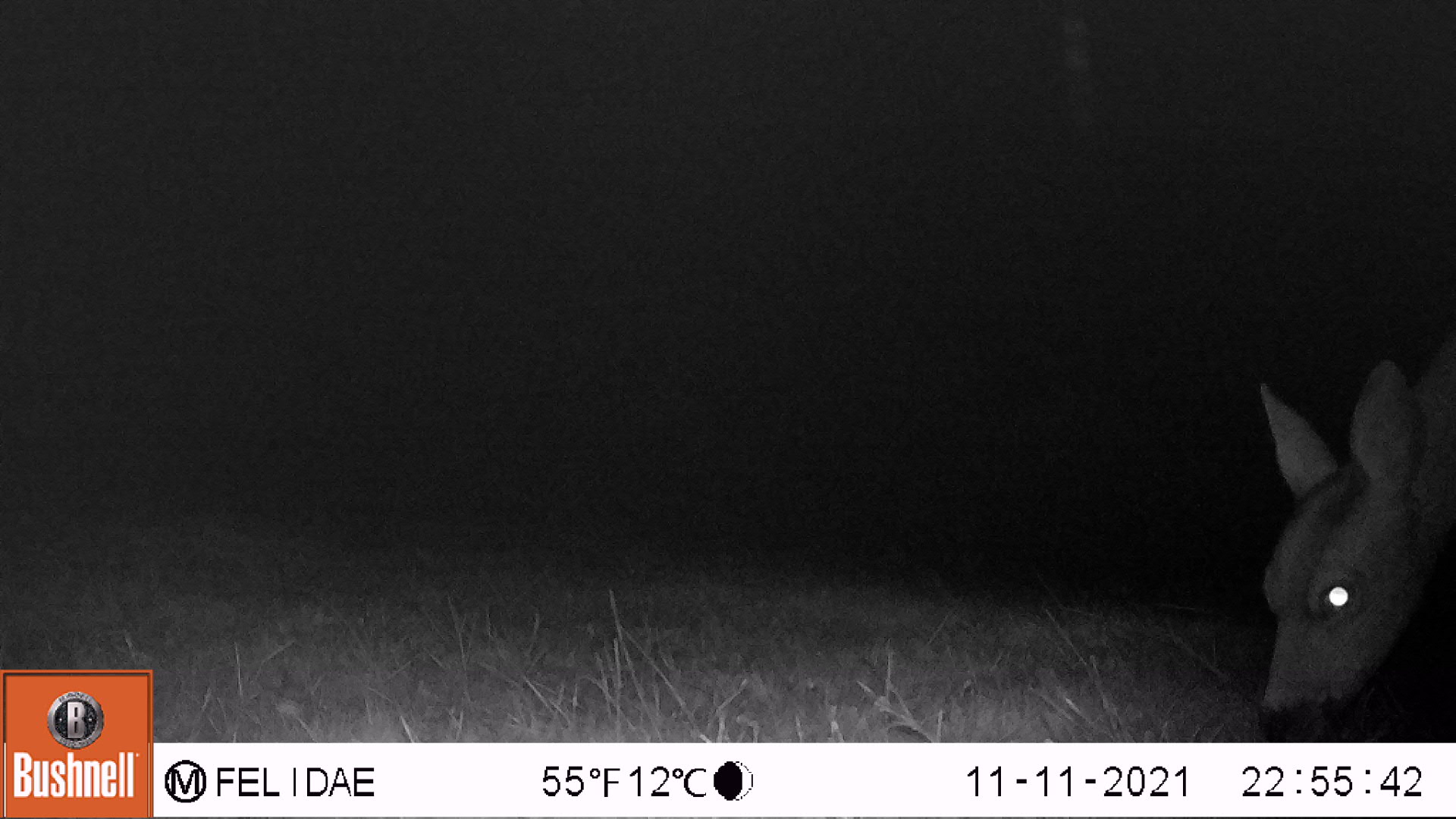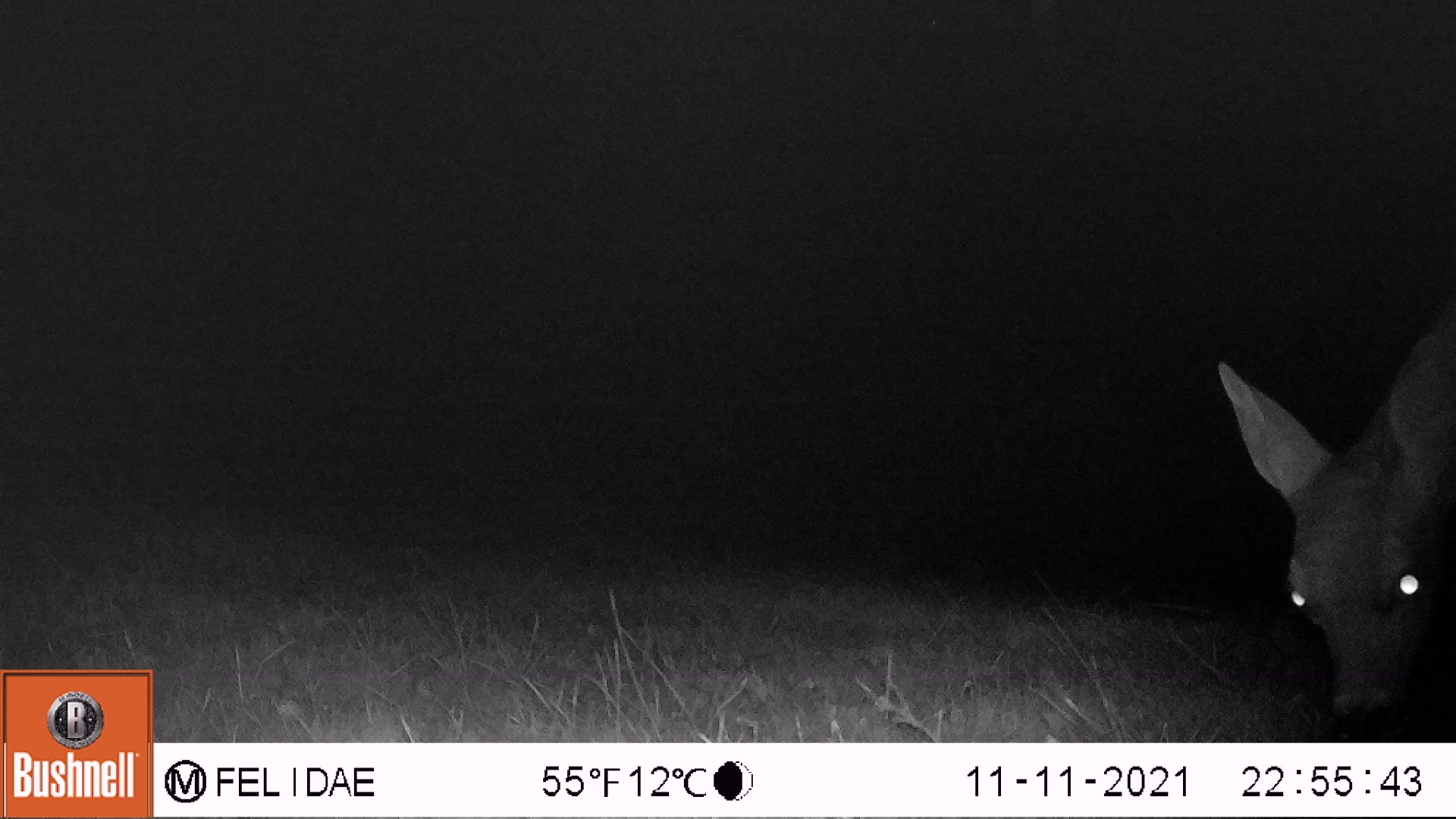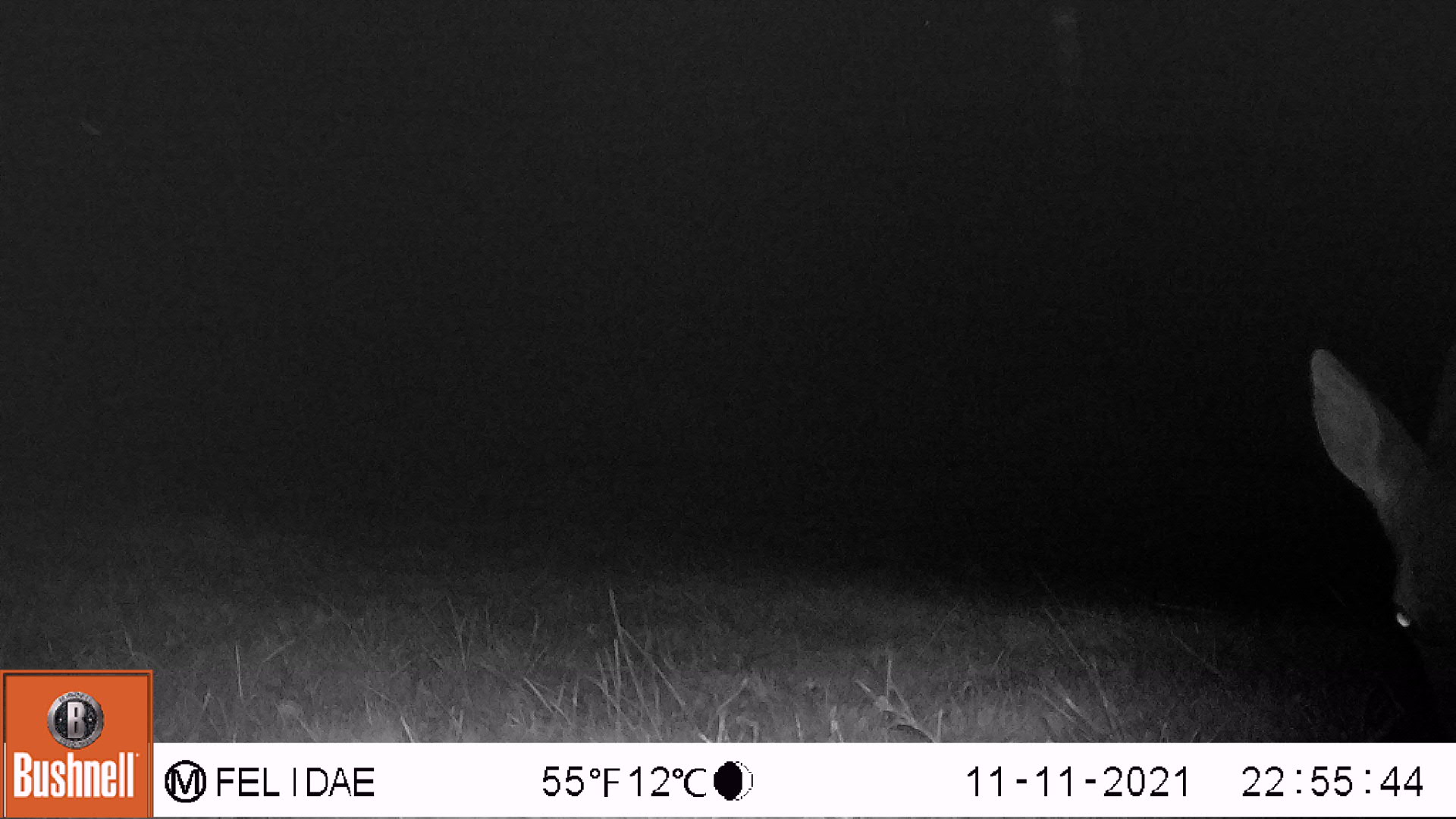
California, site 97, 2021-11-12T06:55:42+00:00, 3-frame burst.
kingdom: Animalia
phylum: Chordata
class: Mammalia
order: Artiodactyla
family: Cervidae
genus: Odocoileus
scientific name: Odocoileus hemionus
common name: mule deer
Mule deer (Odocoileus hemionus).